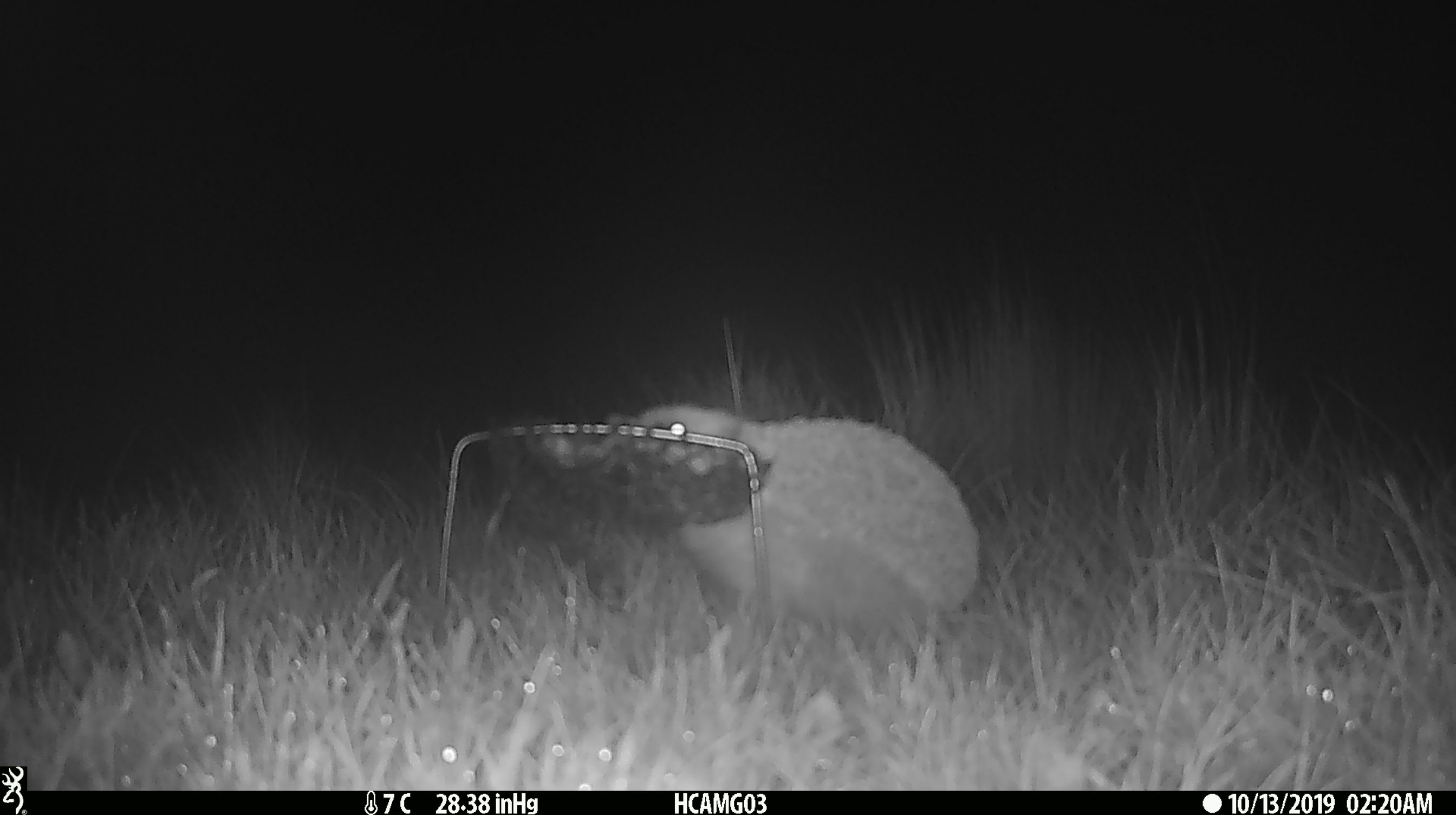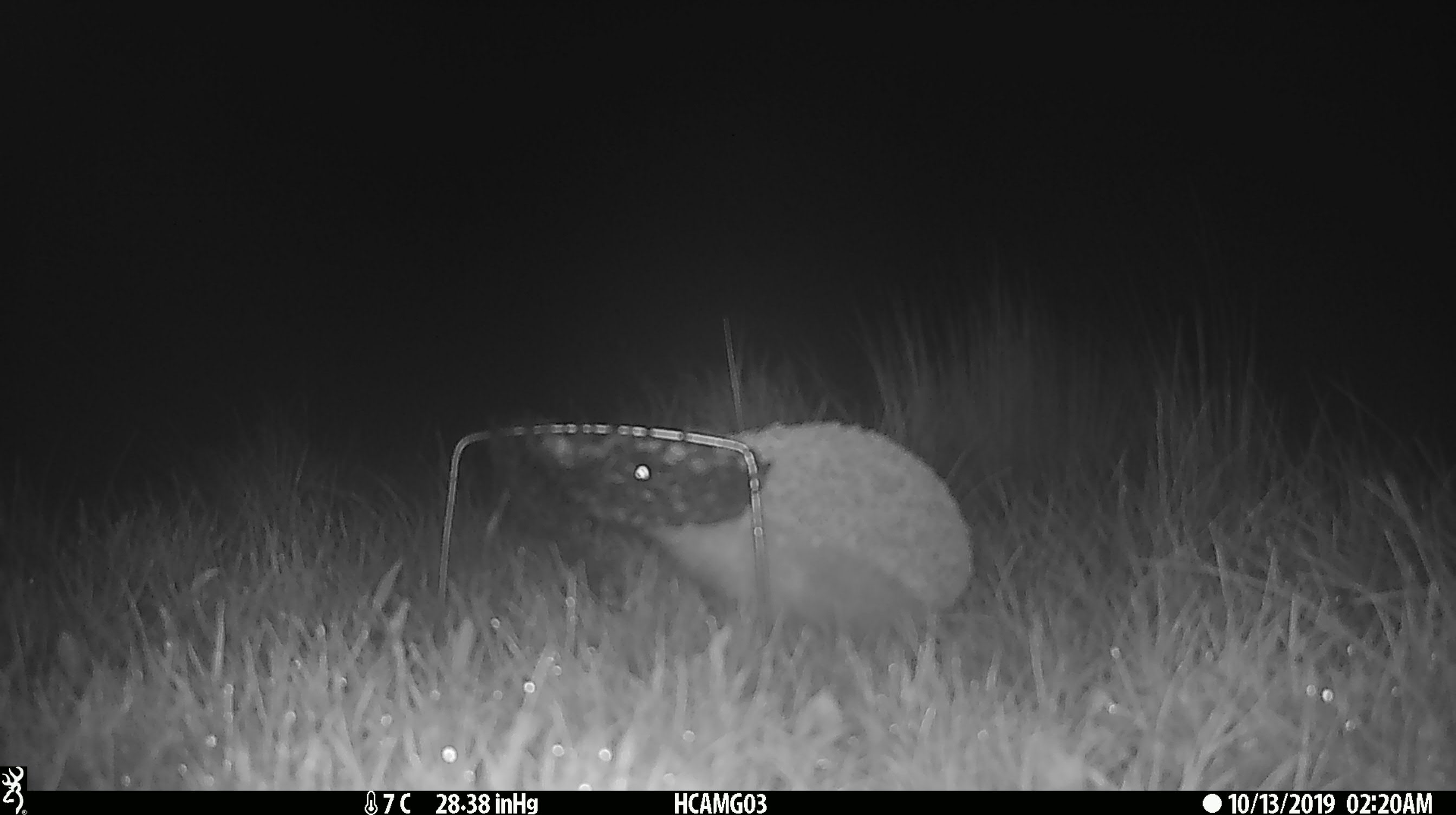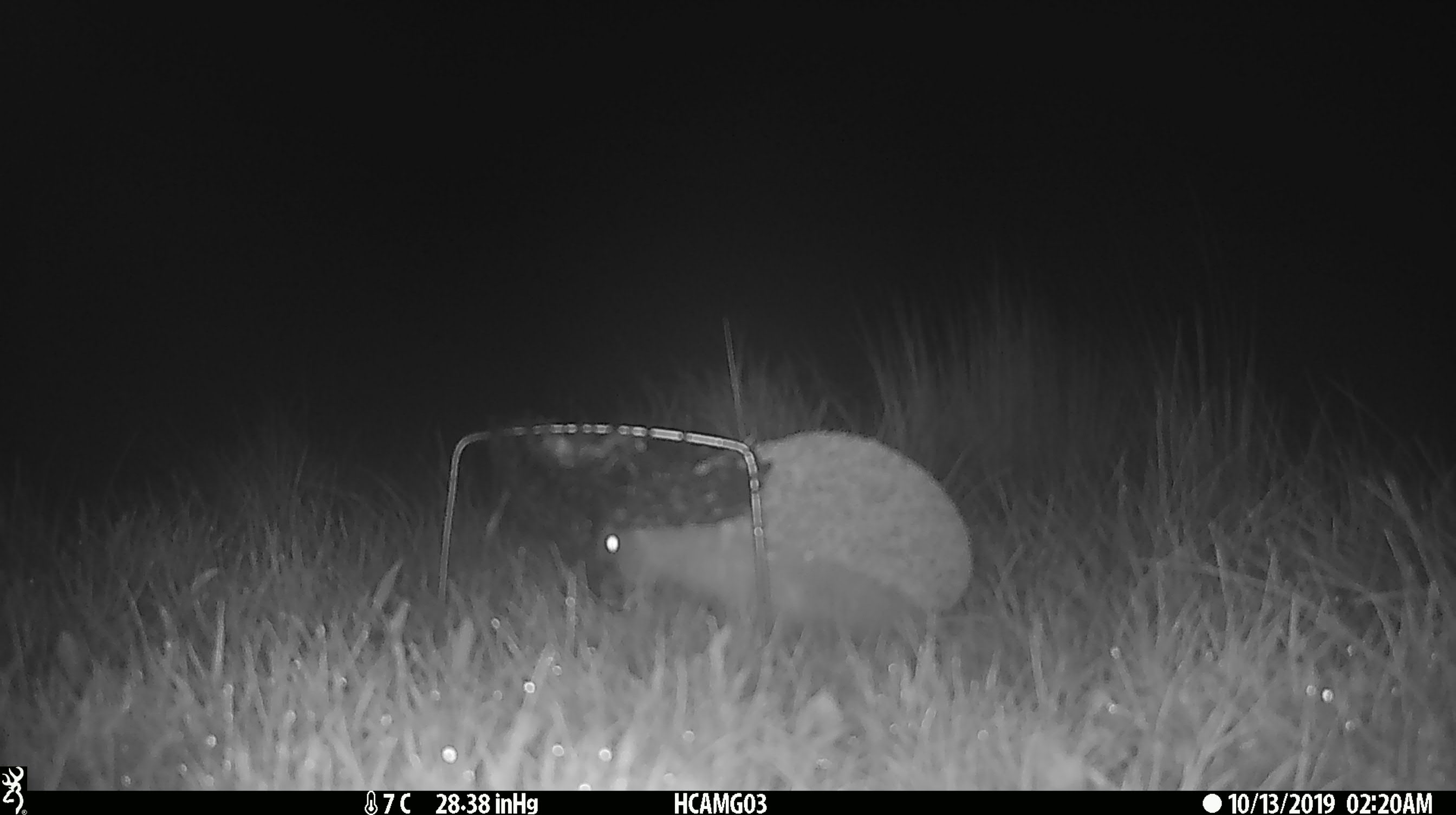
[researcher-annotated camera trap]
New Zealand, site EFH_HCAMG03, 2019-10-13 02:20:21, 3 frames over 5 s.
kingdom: Animalia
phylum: Chordata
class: Mammalia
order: Eulipotyphla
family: Erinaceidae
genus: Erinaceus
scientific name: Erinaceus europaeus europaeus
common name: european hedgehog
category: hedgehog